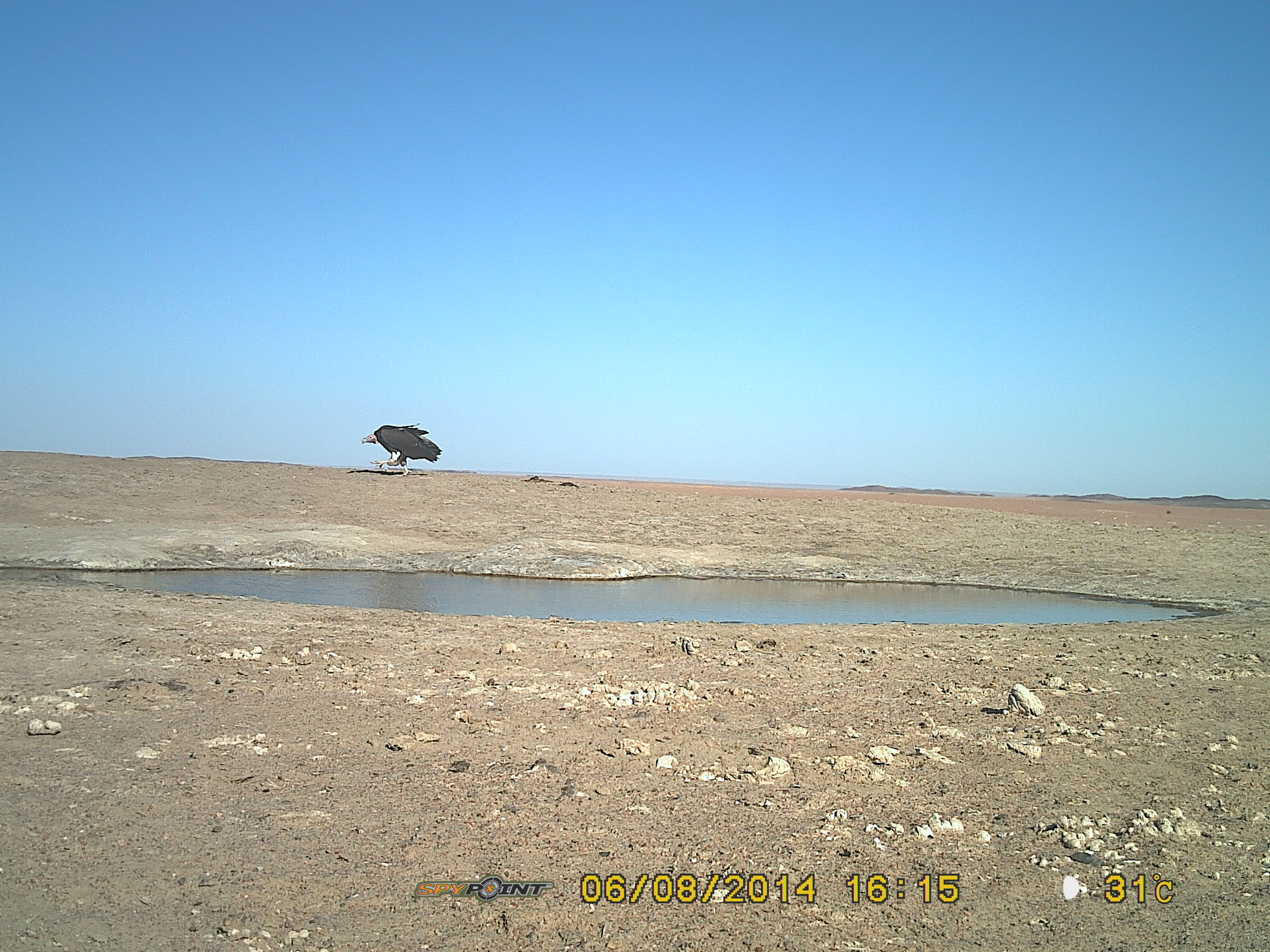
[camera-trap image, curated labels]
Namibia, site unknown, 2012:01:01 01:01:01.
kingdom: Animalia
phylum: Chordata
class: Aves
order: Accipitriformes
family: Accipitridae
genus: Torgos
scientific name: Torgos tracheliotos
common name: lappet-faced vulture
Torgos tracheliotos (lappet-faced vulture).